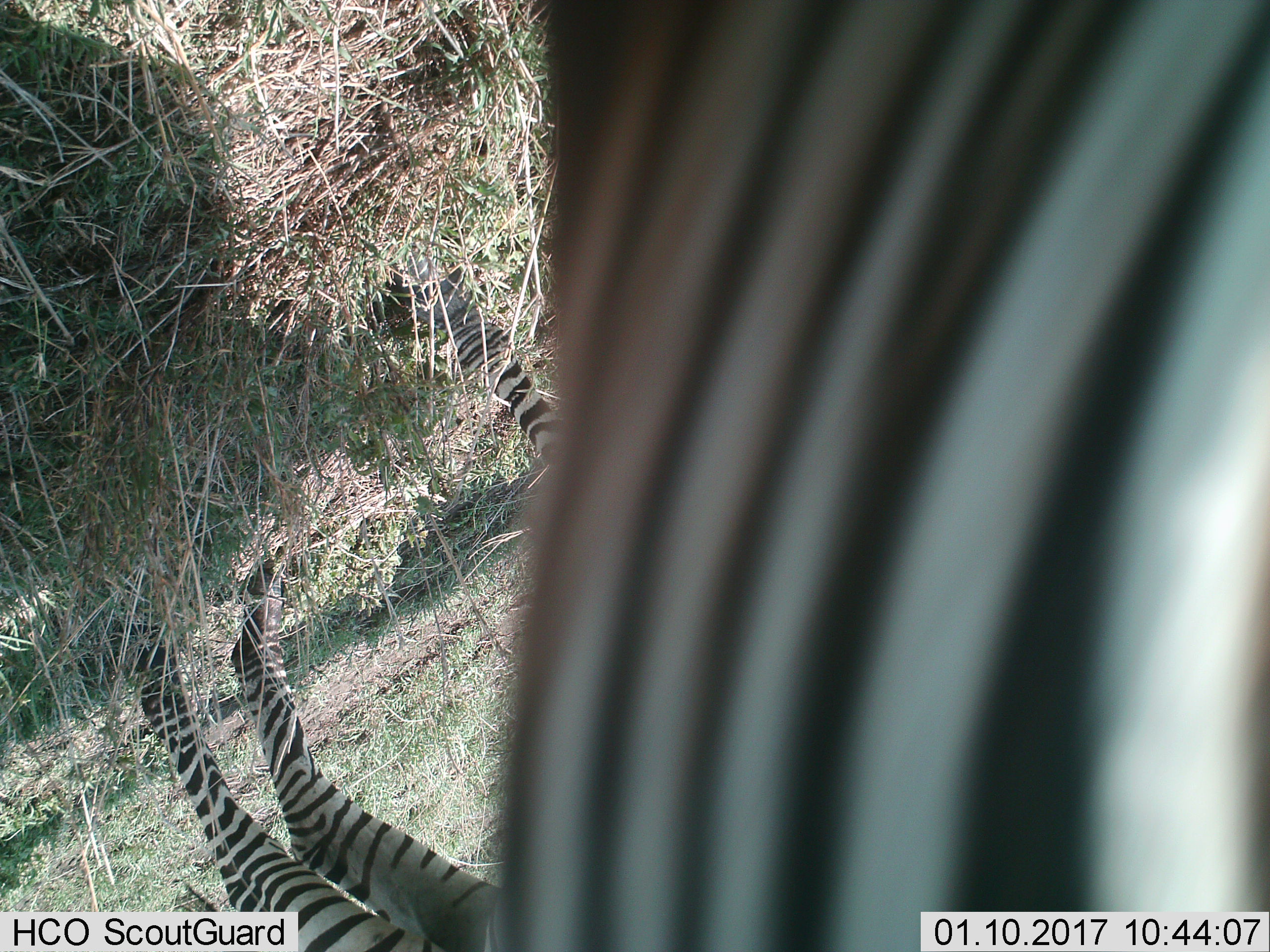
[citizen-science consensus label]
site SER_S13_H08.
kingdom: Animalia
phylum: Chordata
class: Mammalia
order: Perissodactyla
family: Equidae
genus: Equus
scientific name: Equus quagga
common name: plains zebra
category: zebraplains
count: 2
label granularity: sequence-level